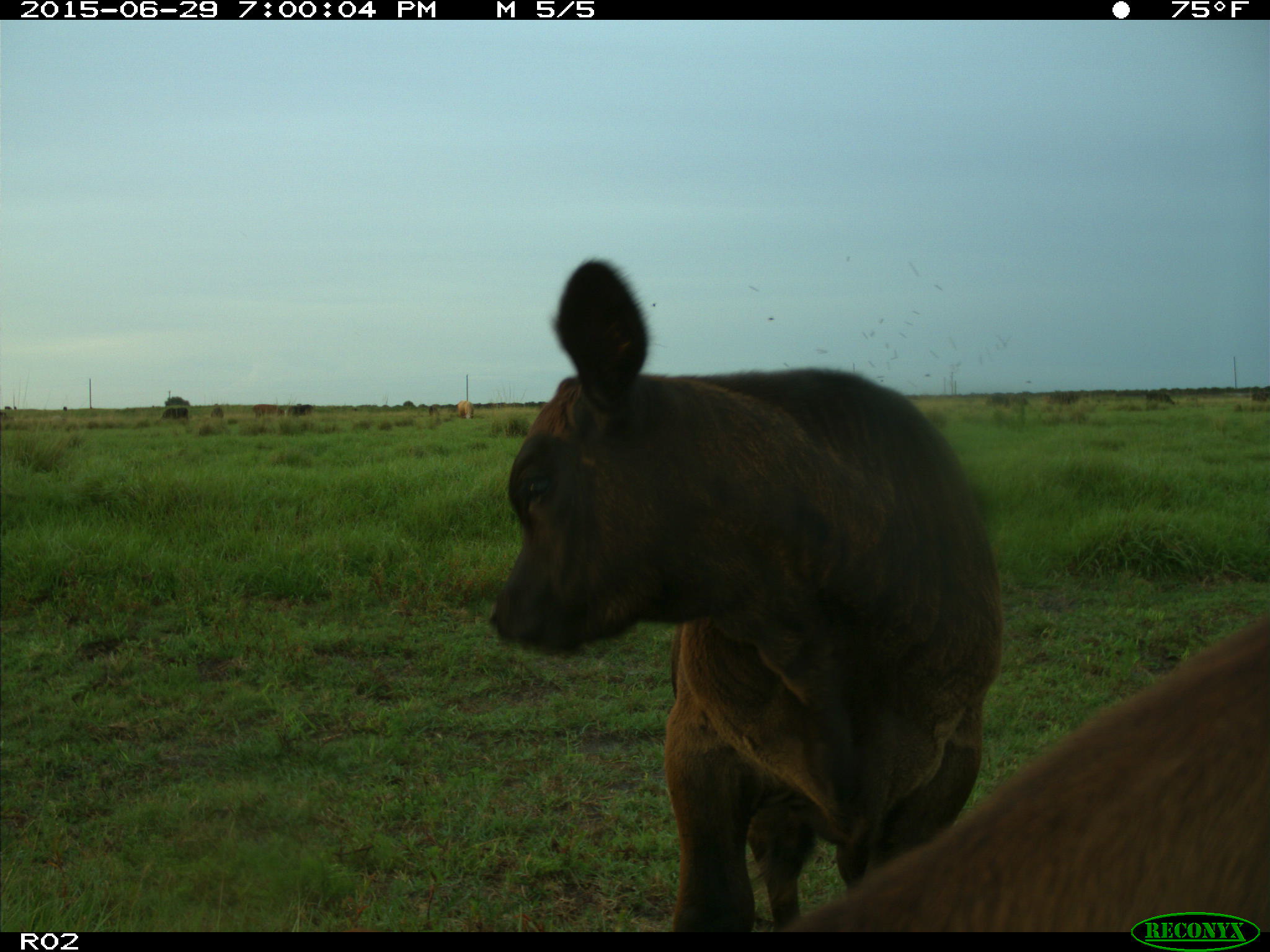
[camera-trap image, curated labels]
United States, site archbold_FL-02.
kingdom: Animalia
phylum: Chordata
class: Mammalia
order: Artiodactyla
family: Bovidae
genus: Bos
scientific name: Bos taurus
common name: domestic cow